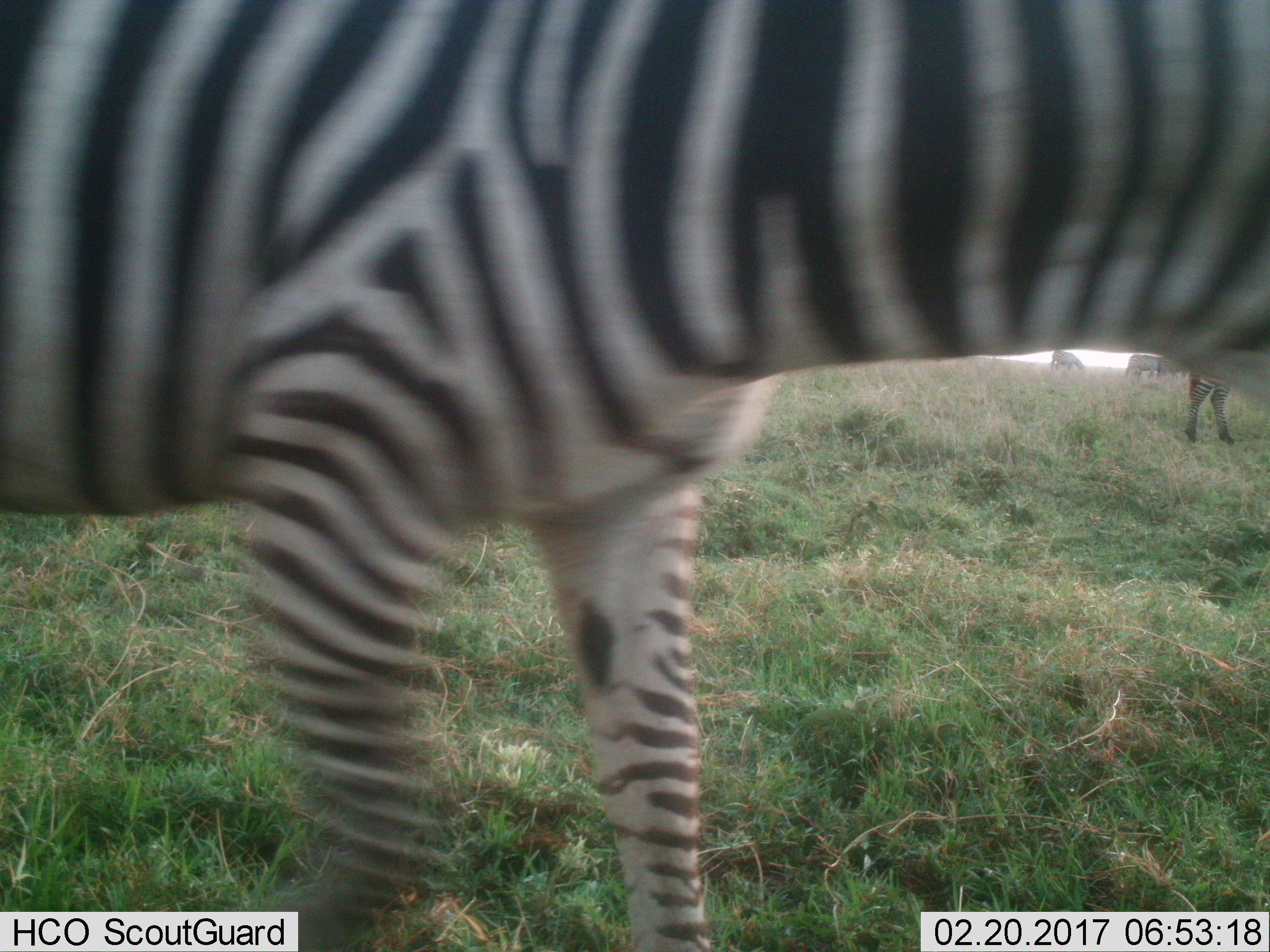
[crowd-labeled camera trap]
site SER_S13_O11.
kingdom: Animalia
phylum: Chordata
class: Mammalia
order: Perissodactyla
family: Equidae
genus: Equus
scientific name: Equus quagga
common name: plains zebra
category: zebraplains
Zebraplains (plains zebra) (Equus quagga), count 3. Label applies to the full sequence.